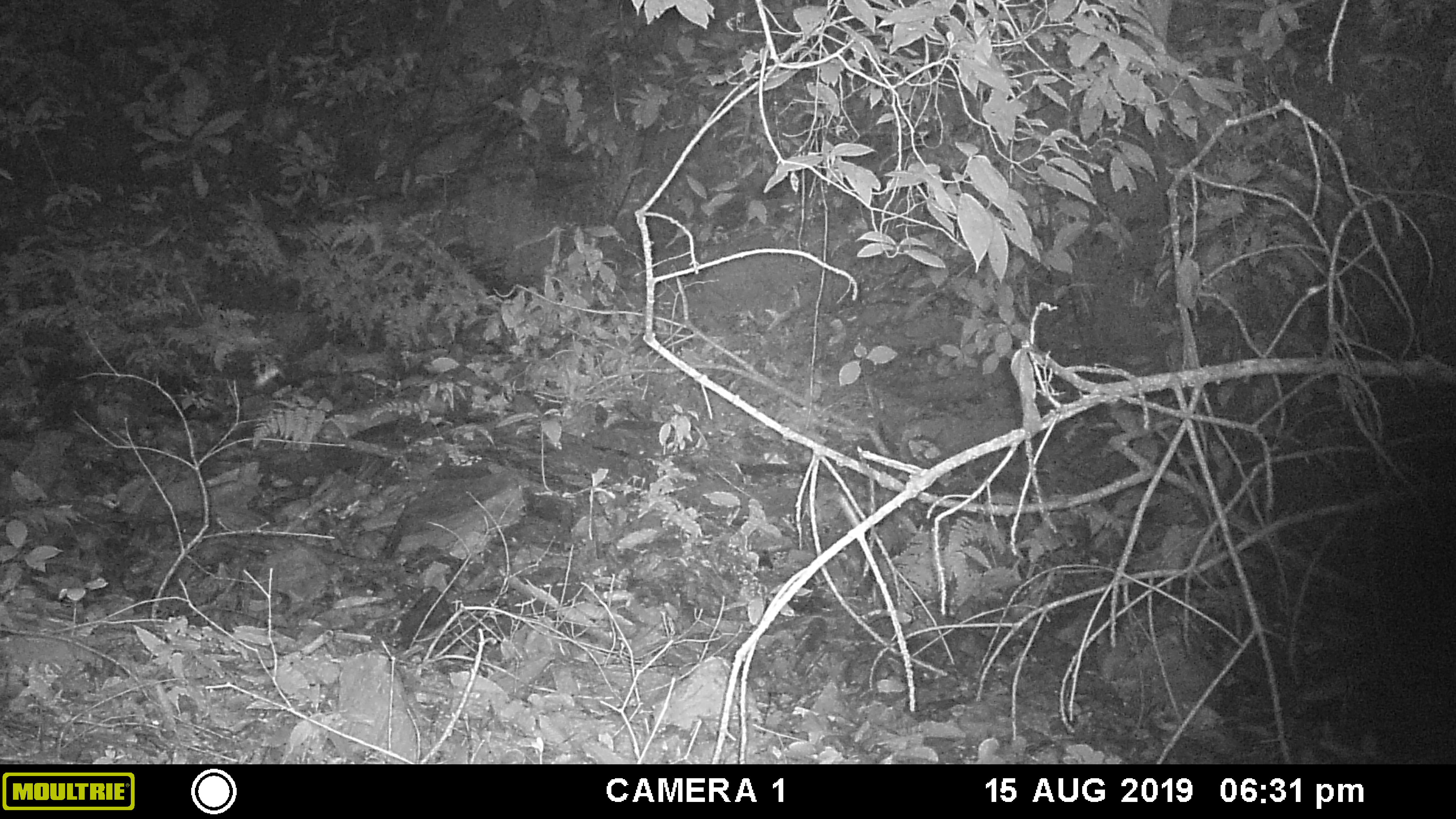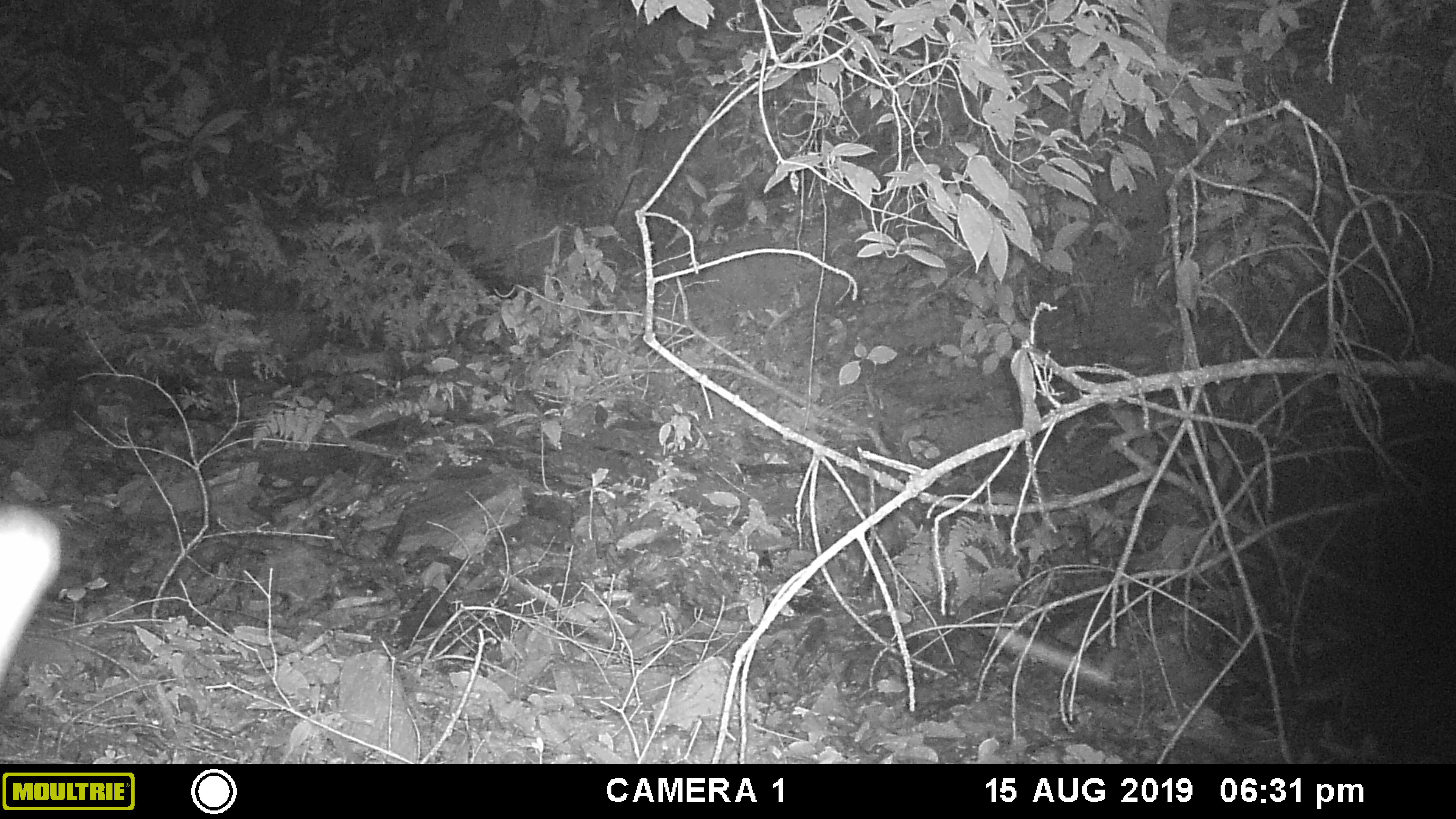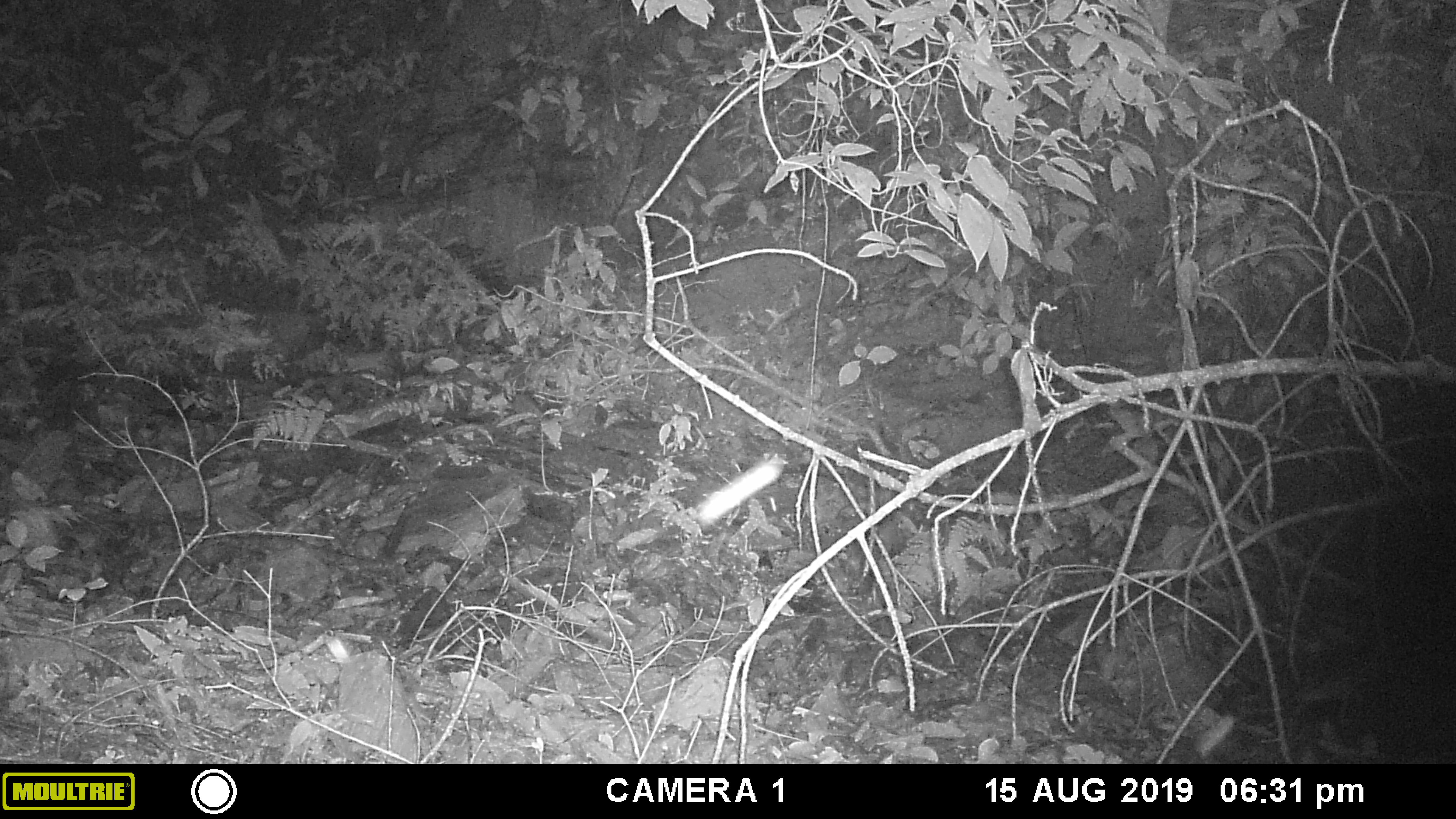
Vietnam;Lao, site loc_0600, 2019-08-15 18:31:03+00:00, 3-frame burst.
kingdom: Animalia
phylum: Chordata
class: Mammalia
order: Artiodactyla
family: Suidae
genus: Sus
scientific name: Sus scrofa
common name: eurasian wild pig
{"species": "eurasian wild pig (Sus scrofa)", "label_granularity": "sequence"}